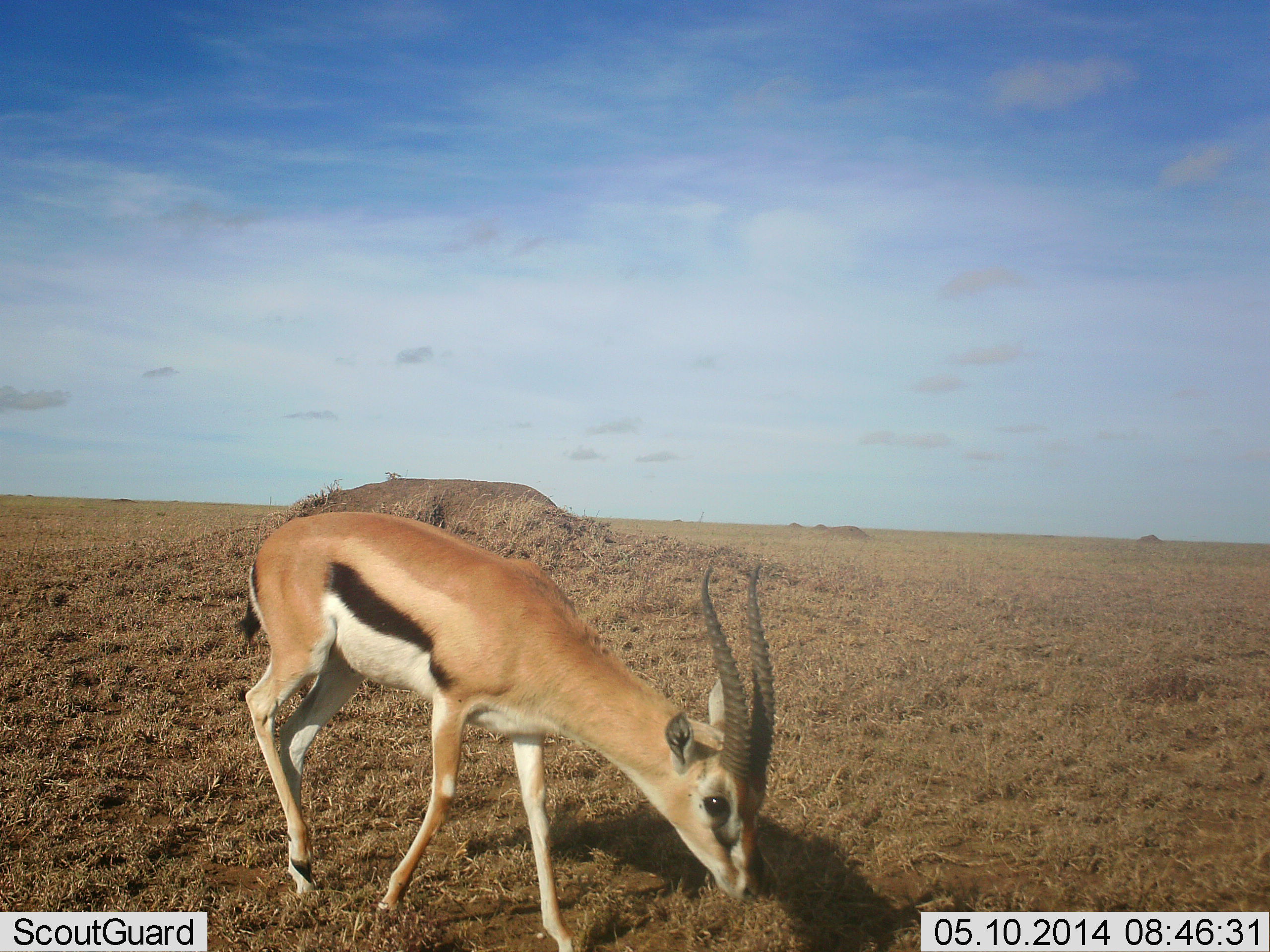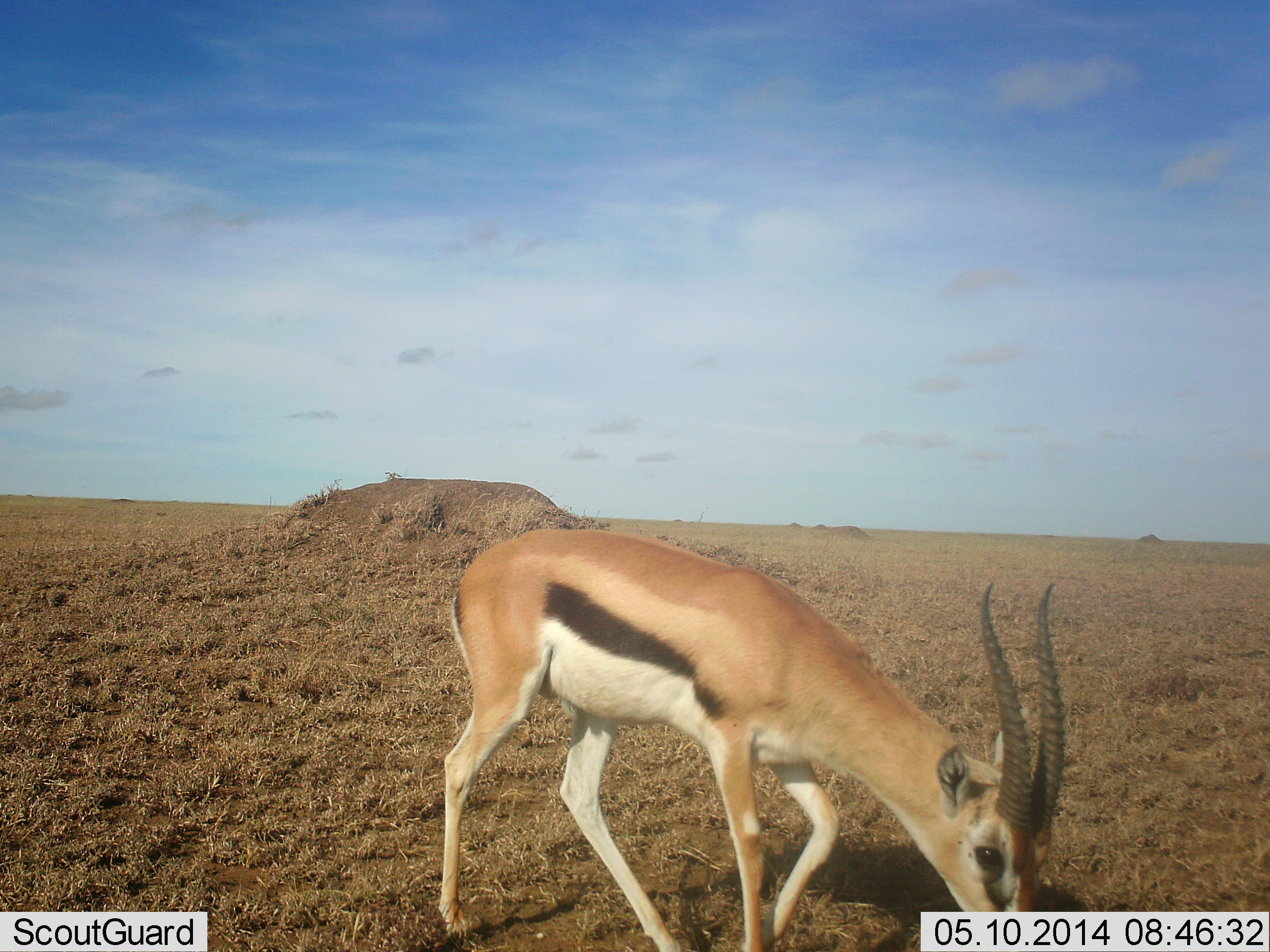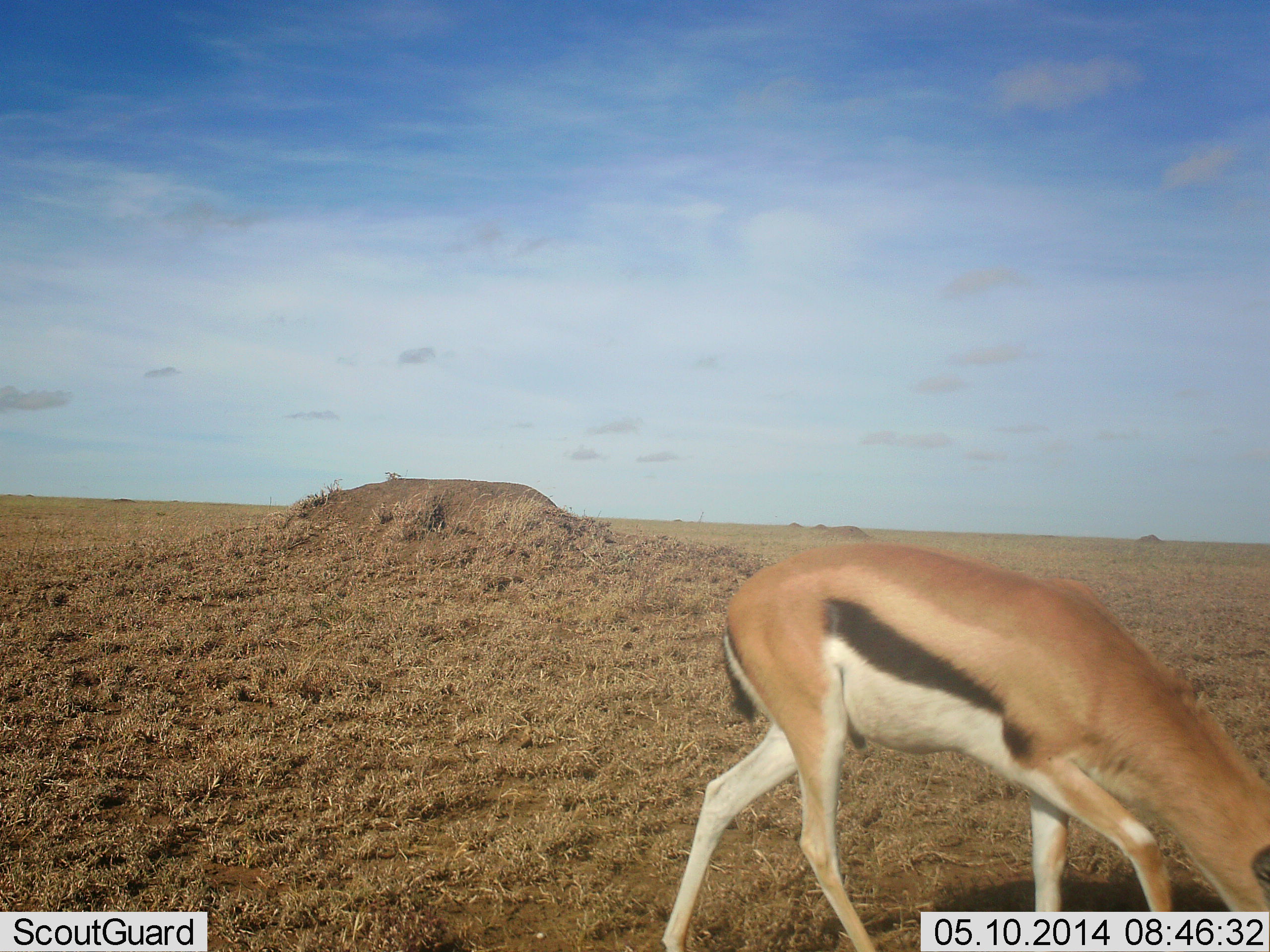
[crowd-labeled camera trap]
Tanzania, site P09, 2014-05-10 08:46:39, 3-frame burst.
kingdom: Animalia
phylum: Chordata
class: Mammalia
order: Artiodactyla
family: Bovidae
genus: Eudorcas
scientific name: Eudorcas thomsonii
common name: thomson's gazelle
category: gazellethomsons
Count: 1.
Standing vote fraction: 10%.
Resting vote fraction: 0%.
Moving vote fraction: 60%.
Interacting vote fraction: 0%.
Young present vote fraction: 0%.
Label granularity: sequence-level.